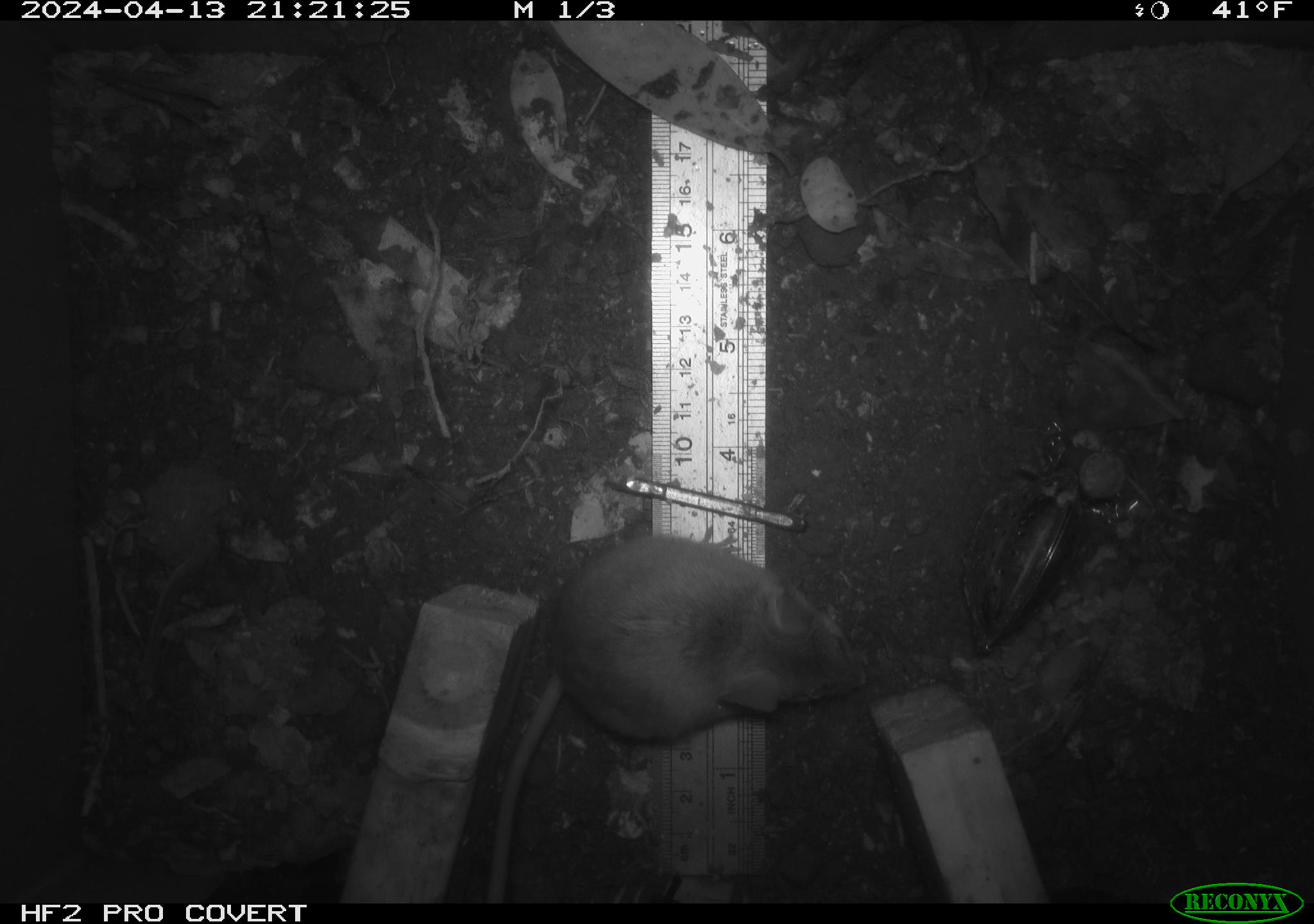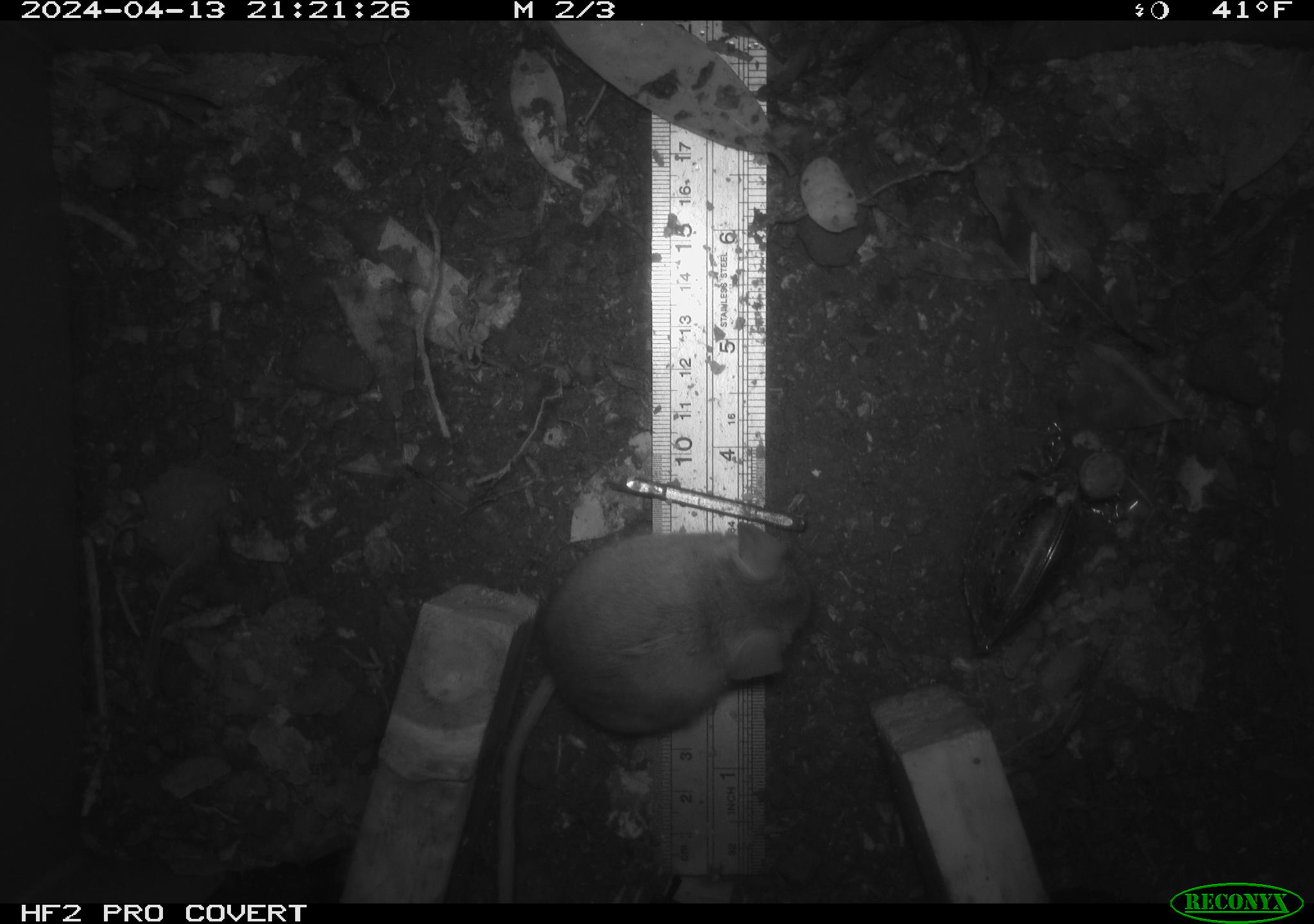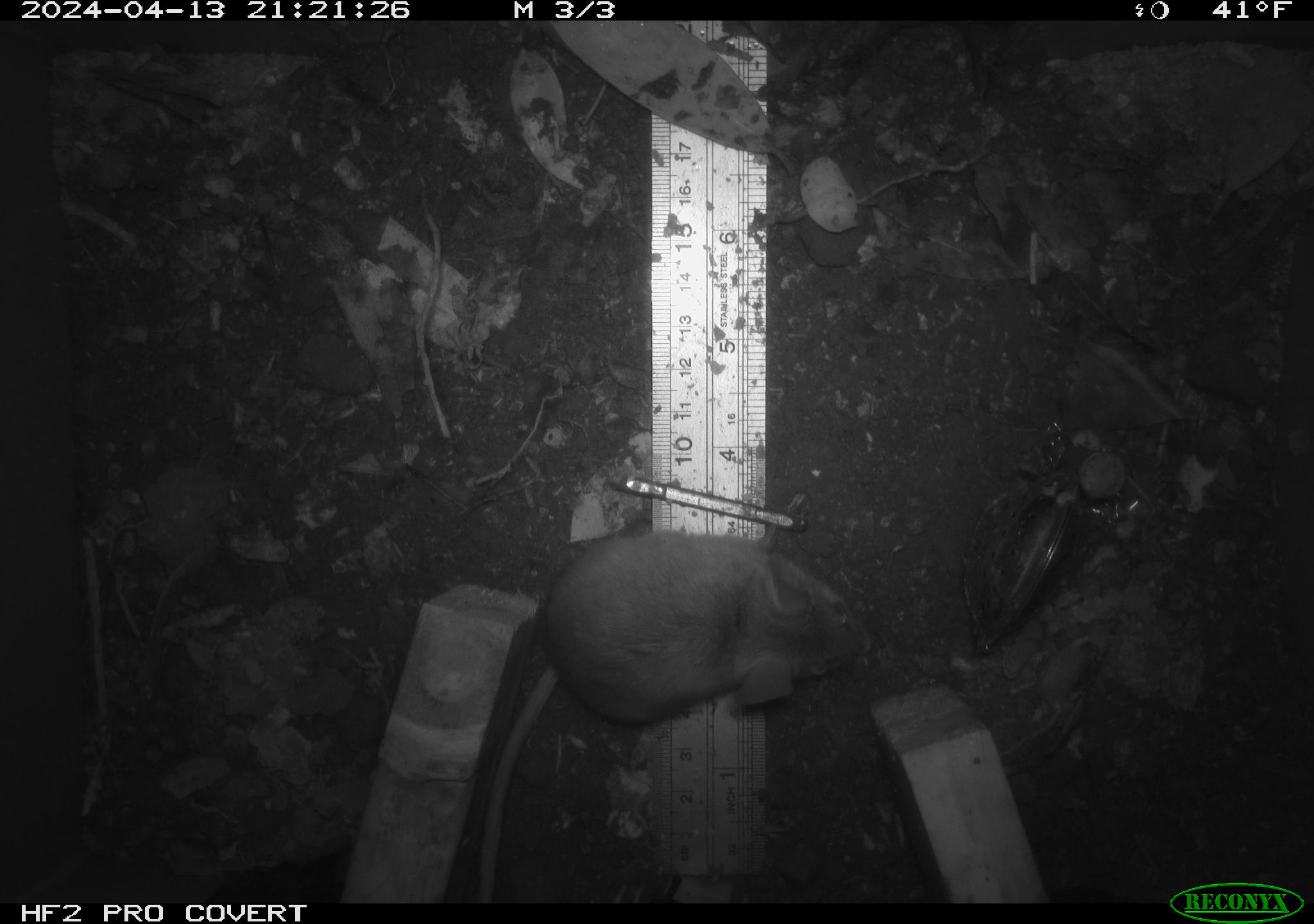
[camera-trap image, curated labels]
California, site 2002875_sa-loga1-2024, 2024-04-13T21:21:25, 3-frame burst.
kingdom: Animalia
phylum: Chordata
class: Mammalia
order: Rodentia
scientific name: Rodentia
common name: rodent